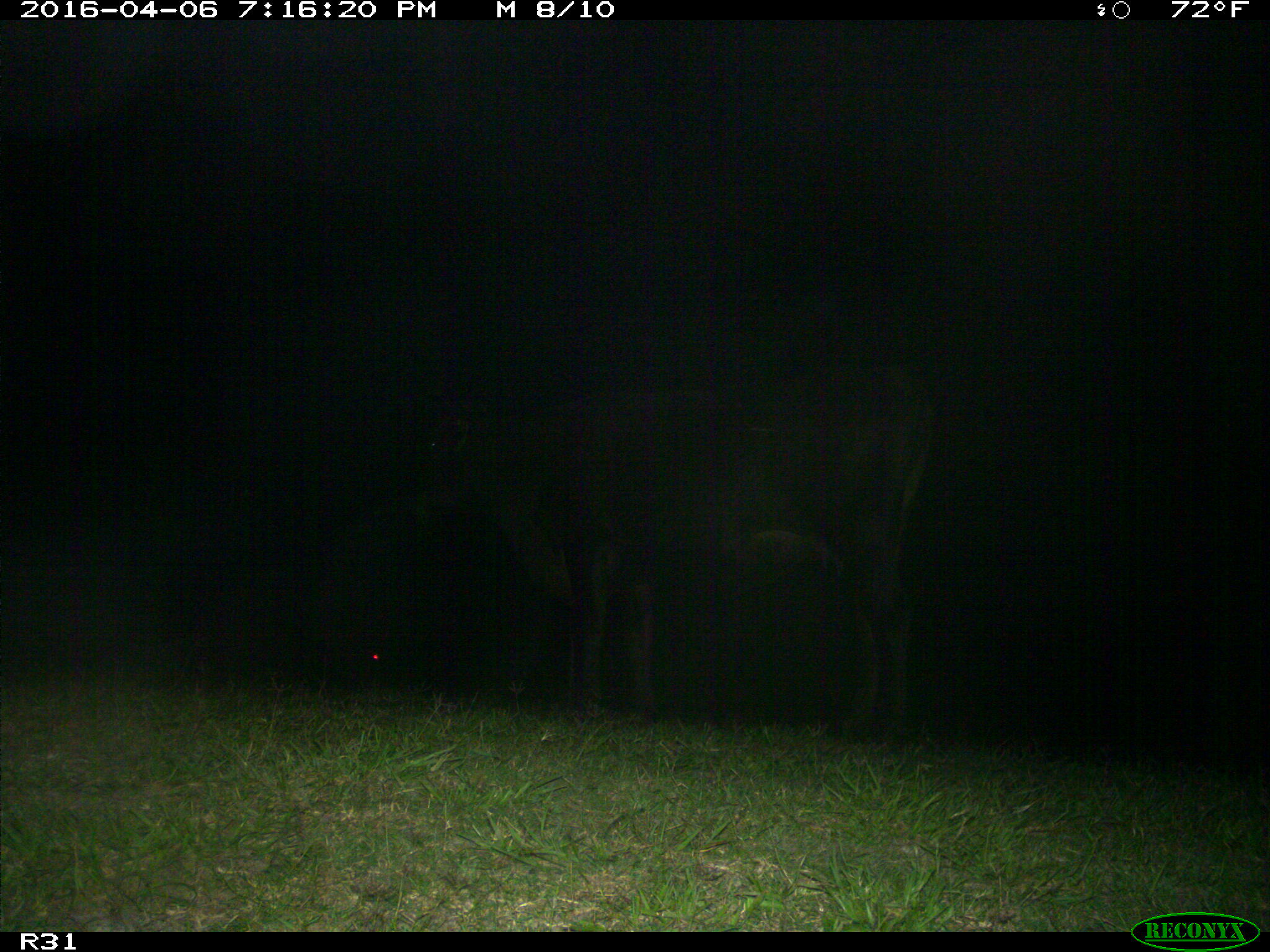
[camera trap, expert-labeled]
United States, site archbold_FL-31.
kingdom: Animalia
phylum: Chordata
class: Mammalia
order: Artiodactyla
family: Bovidae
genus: Bos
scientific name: Bos taurus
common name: domestic cow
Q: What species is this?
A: Bos taurus (domestic cow).